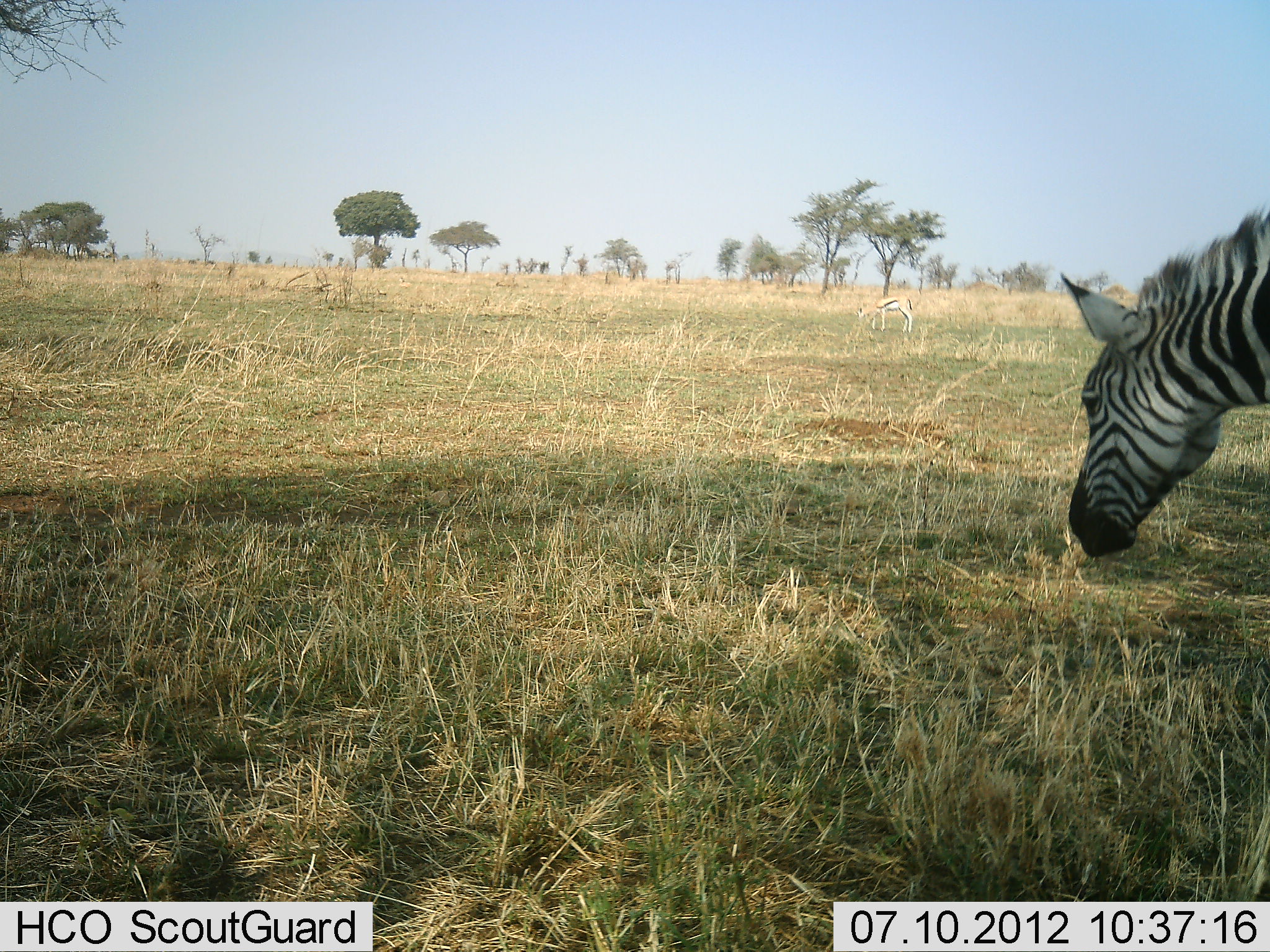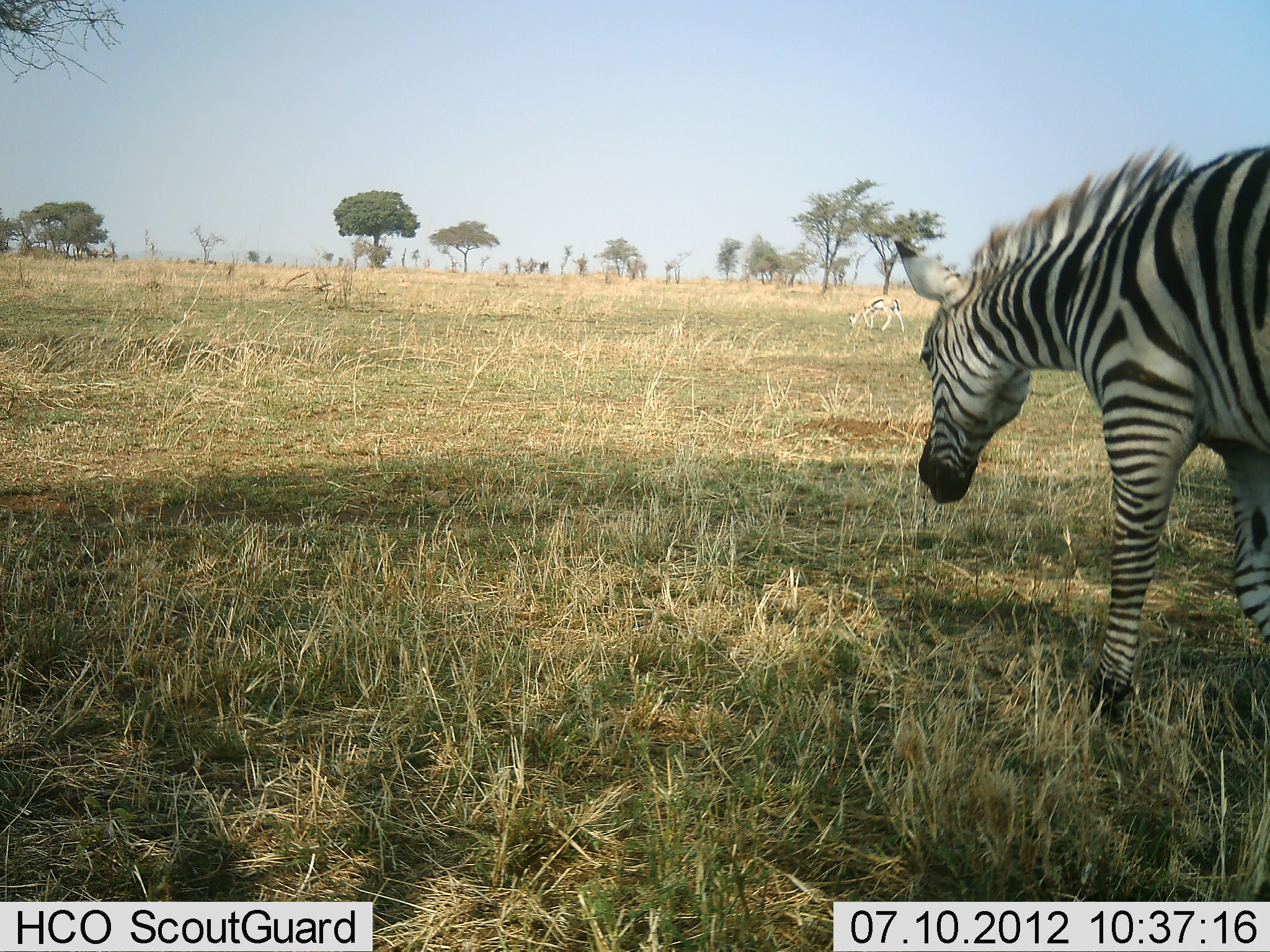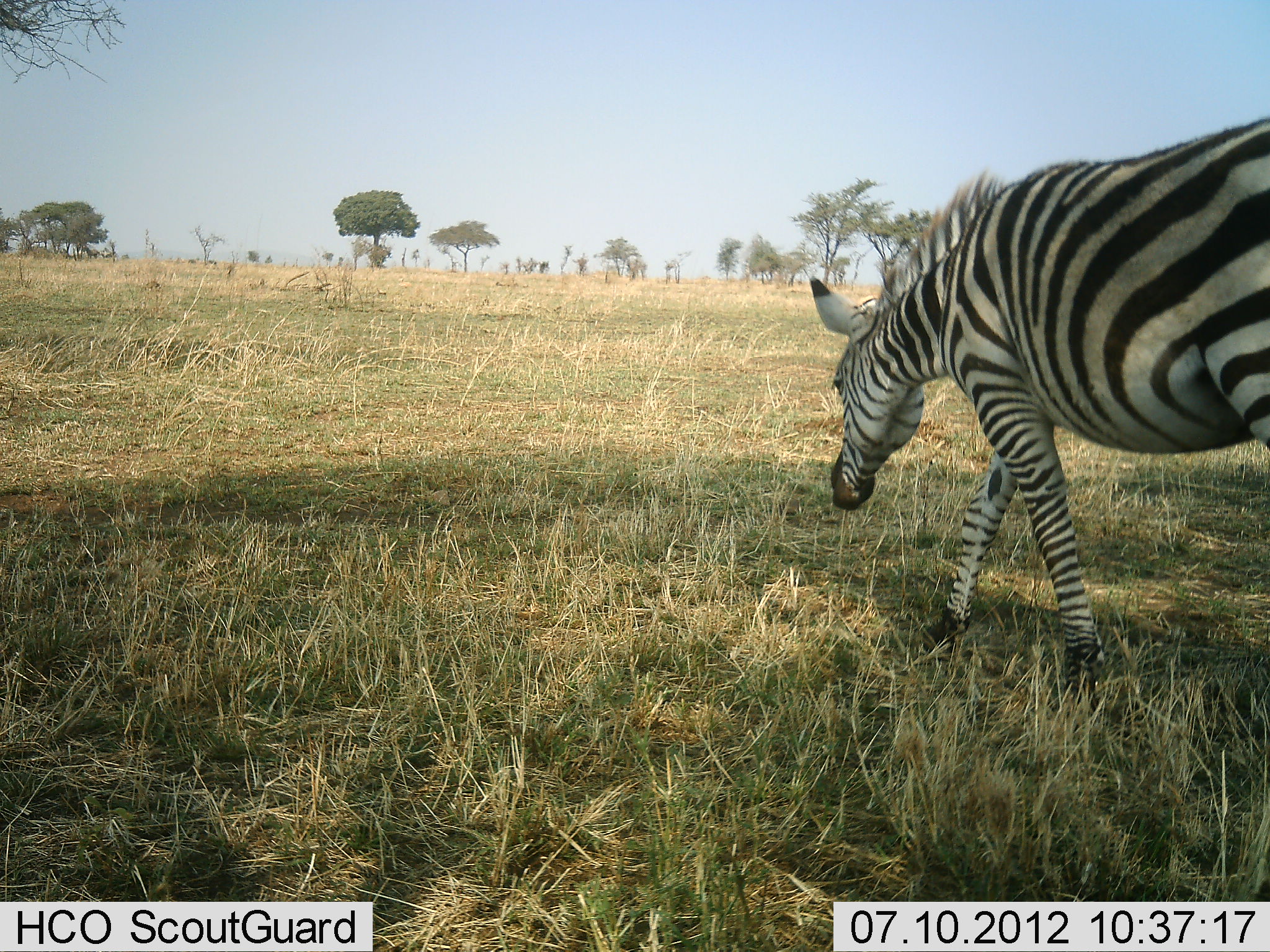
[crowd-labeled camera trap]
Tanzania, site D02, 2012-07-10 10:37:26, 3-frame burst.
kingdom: Animalia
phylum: Chordata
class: Mammalia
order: Artiodactyla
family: Bovidae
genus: Eudorcas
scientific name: Eudorcas thomsonii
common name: thomson's gazelle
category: gazellethomsons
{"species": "gazellethomsons (thomson's gazelle) (Eudorcas thomsonii)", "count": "1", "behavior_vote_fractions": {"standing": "0%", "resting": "0%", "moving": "50%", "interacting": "0%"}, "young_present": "0%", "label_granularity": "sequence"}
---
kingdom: Animalia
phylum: Chordata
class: Mammalia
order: Perissodactyla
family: Equidae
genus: Equus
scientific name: Equus quagga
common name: plains zebra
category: zebra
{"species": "zebra (plains zebra) (Equus quagga)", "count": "1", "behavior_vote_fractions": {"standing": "0%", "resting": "0%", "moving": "94%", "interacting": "0%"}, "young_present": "0%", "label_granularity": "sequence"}